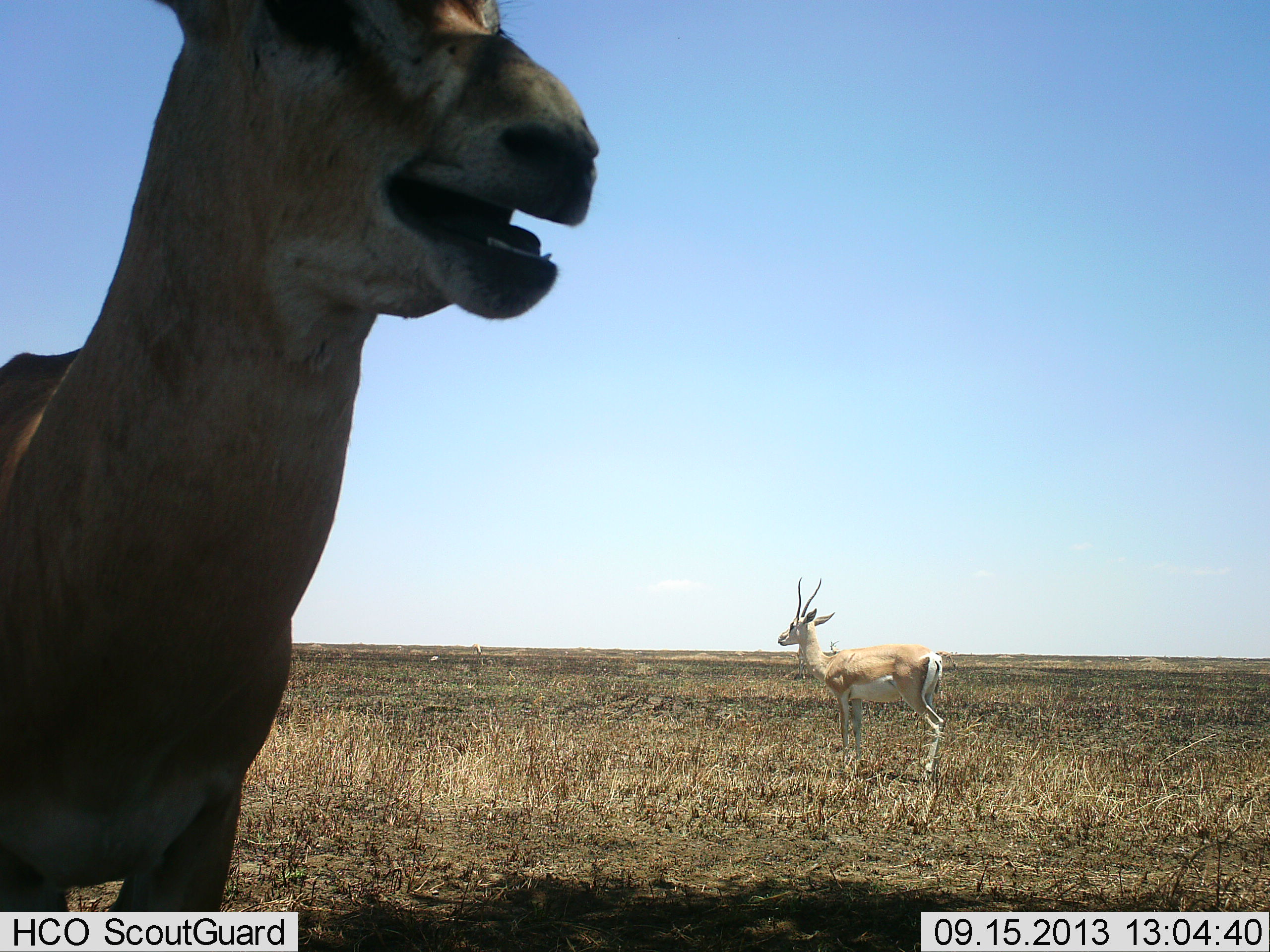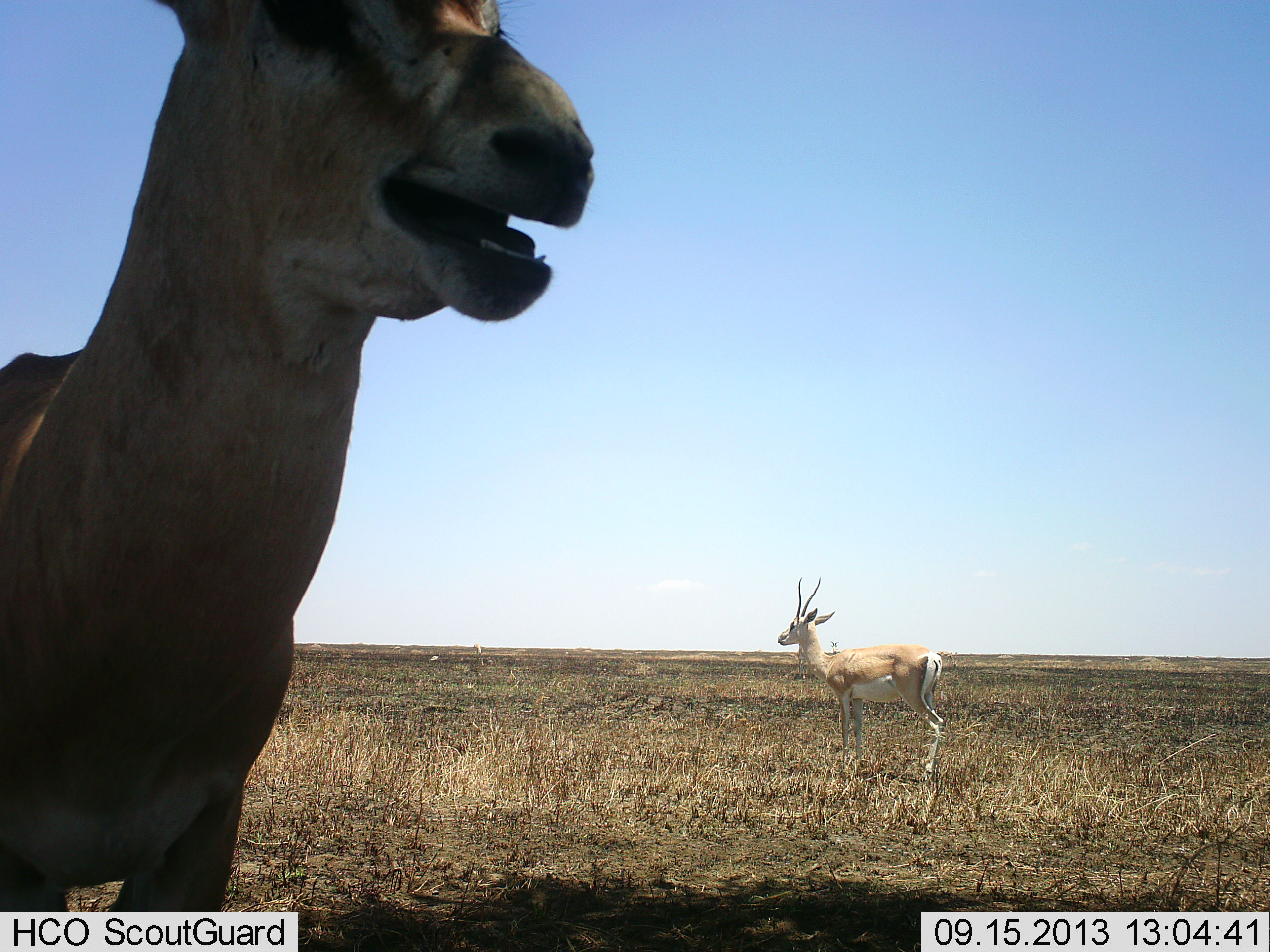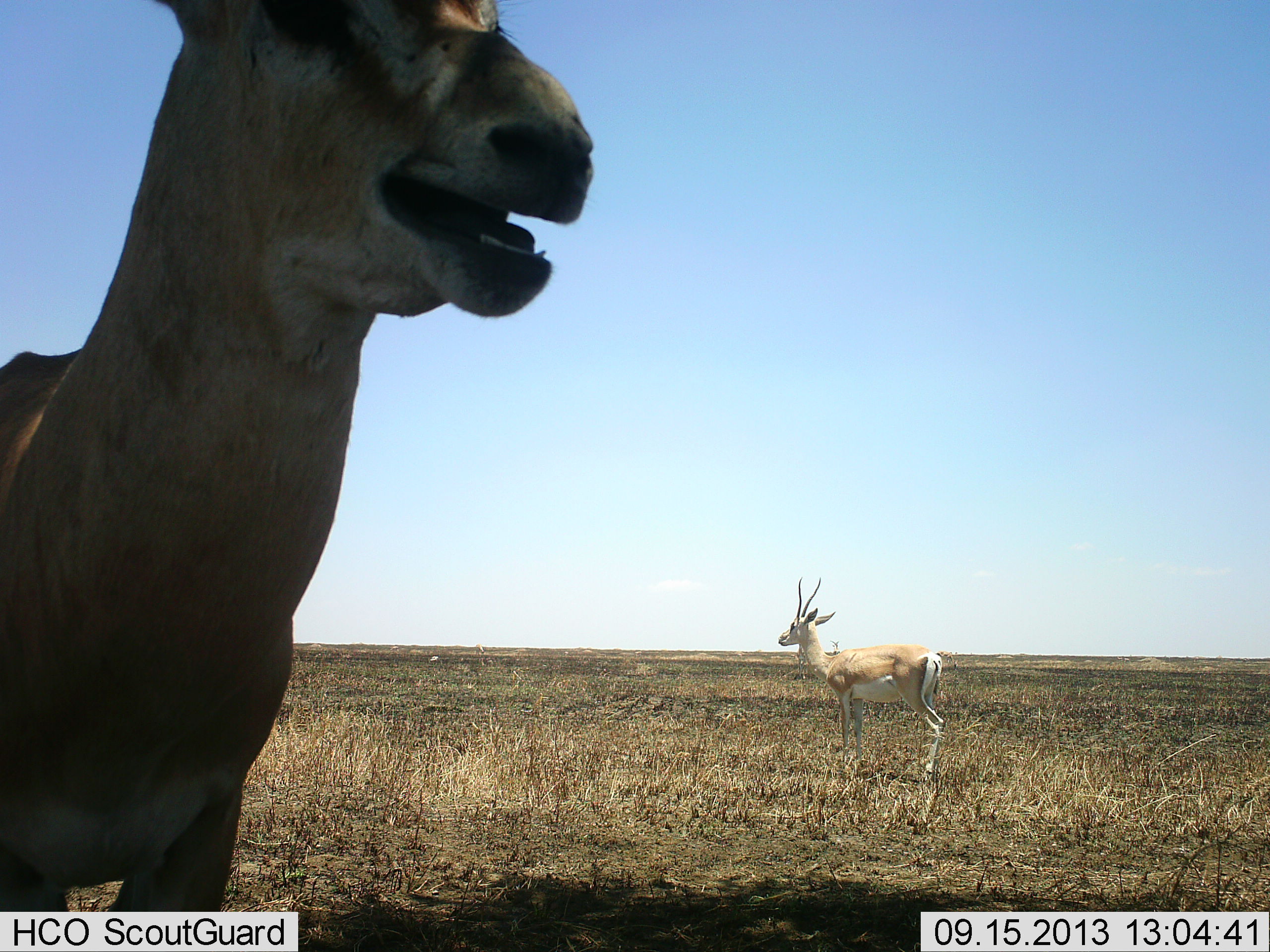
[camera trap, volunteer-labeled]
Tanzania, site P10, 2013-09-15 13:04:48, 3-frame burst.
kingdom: Animalia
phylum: Chordata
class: Mammalia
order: Artiodactyla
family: Bovidae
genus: Nanger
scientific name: Nanger granti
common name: grant's gazelle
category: gazellegrants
Gazellegrants (grant's gazelle) (Nanger granti), count 2. Behavior (volunteer vote fractions): standing 100%, resting 0%, moving 0%, interacting 0%. Young present (vote fraction): 0%. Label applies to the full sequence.